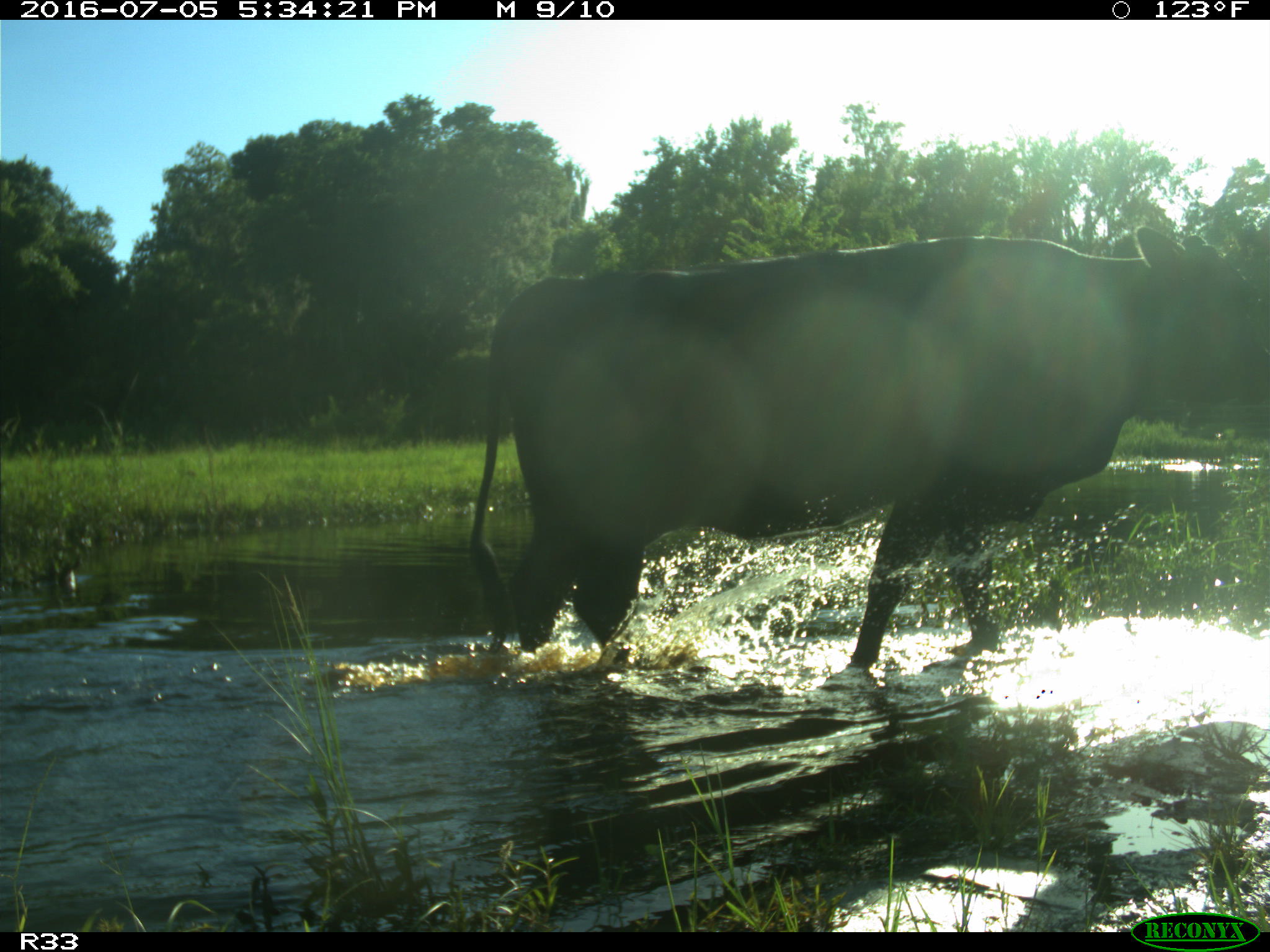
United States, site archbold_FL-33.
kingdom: Animalia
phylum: Chordata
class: Mammalia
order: Artiodactyla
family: Bovidae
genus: Bos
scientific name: Bos taurus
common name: domestic cow